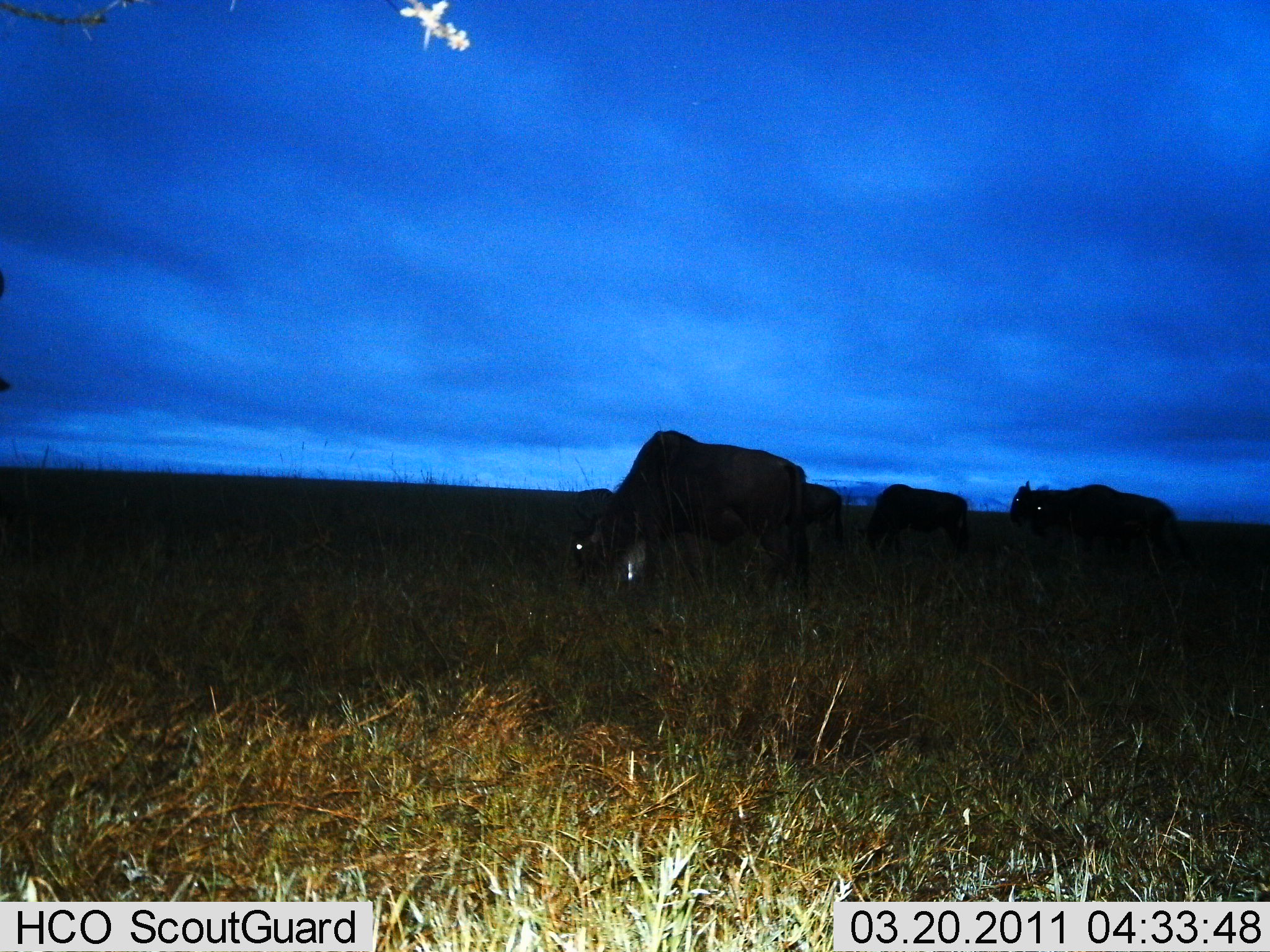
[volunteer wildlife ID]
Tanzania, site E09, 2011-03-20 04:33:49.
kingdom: Animalia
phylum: Chordata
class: Mammalia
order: Artiodactyla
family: Bovidae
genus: Connochaetes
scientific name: Connochaetes taurinus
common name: blue wildebeest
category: wildebeest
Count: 4.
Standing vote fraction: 46%.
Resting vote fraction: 0%.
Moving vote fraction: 8%.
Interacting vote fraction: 0%.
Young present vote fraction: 0%.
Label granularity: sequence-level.